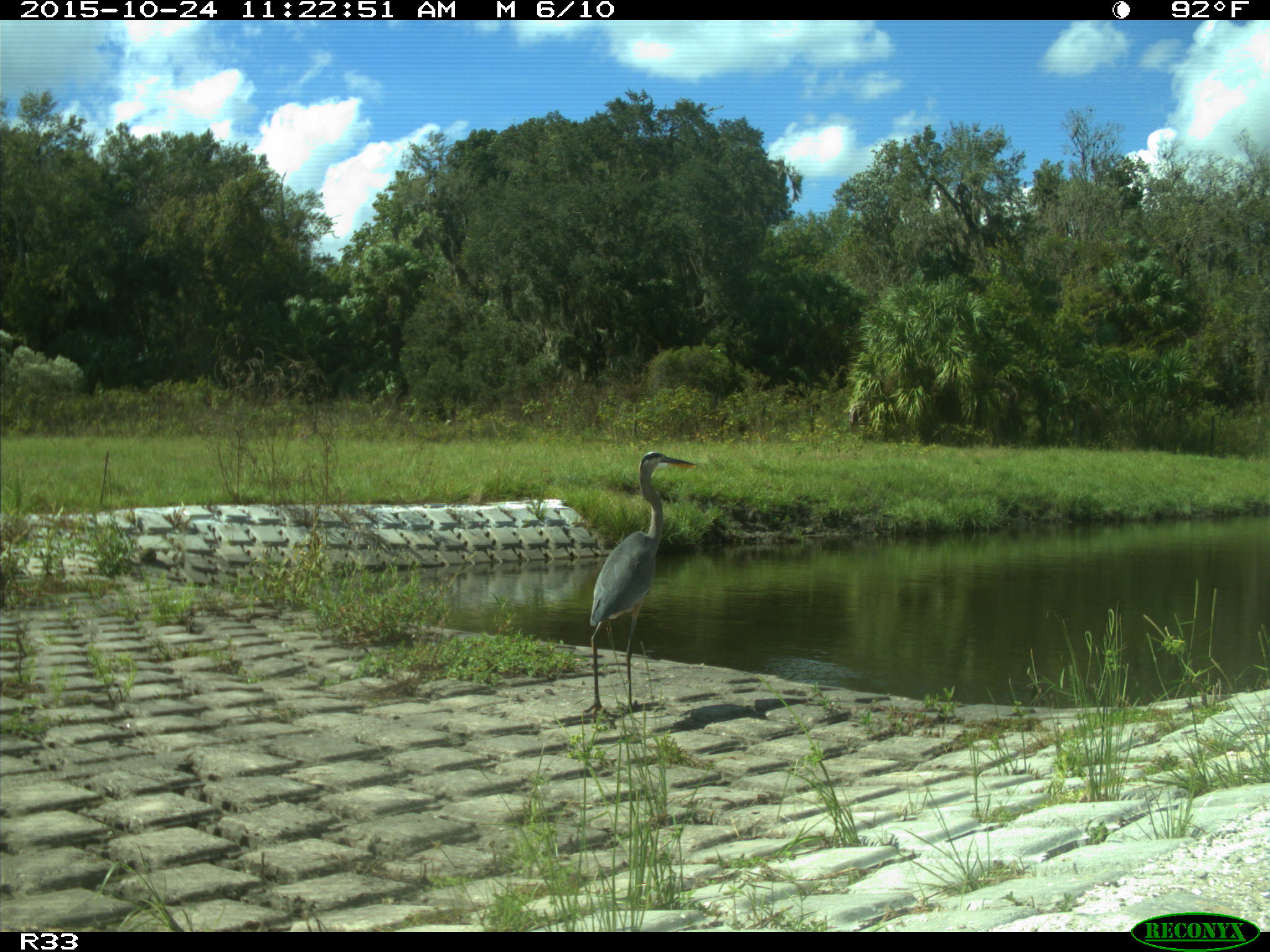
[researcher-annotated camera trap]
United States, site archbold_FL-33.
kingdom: Animalia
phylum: Chordata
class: Aves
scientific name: Aves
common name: birds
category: unidentified bird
Unidentified bird (birds) (Aves).